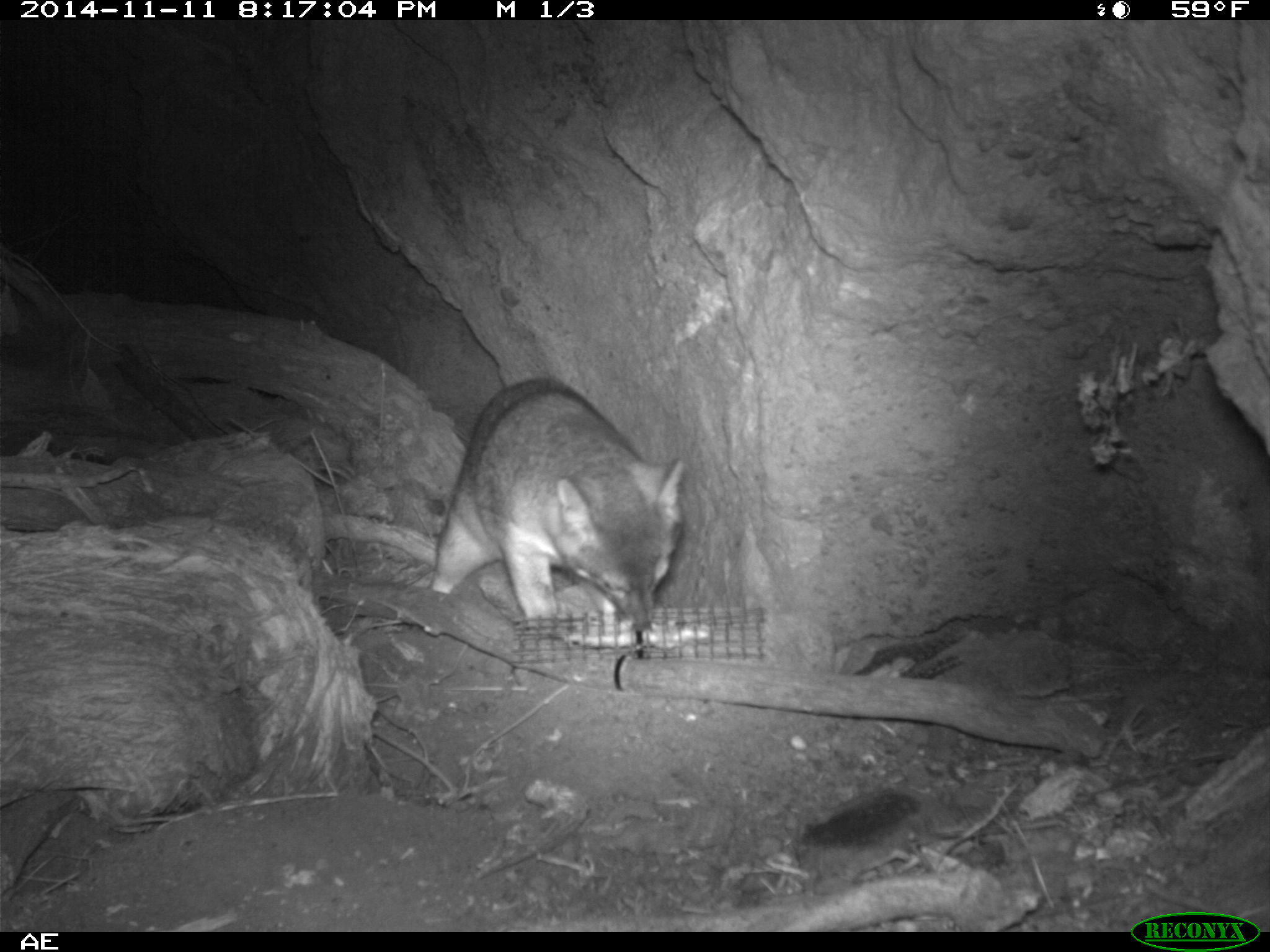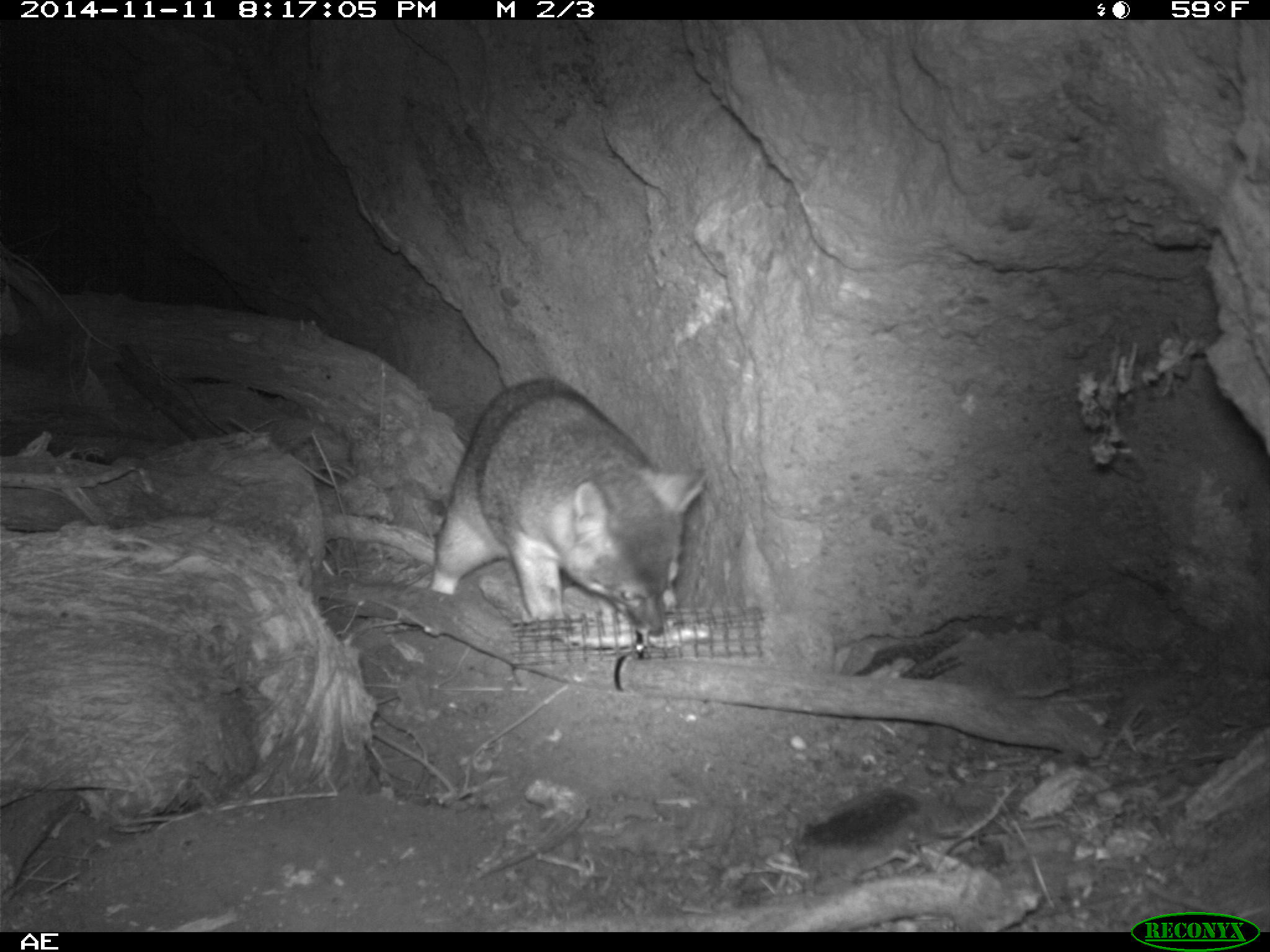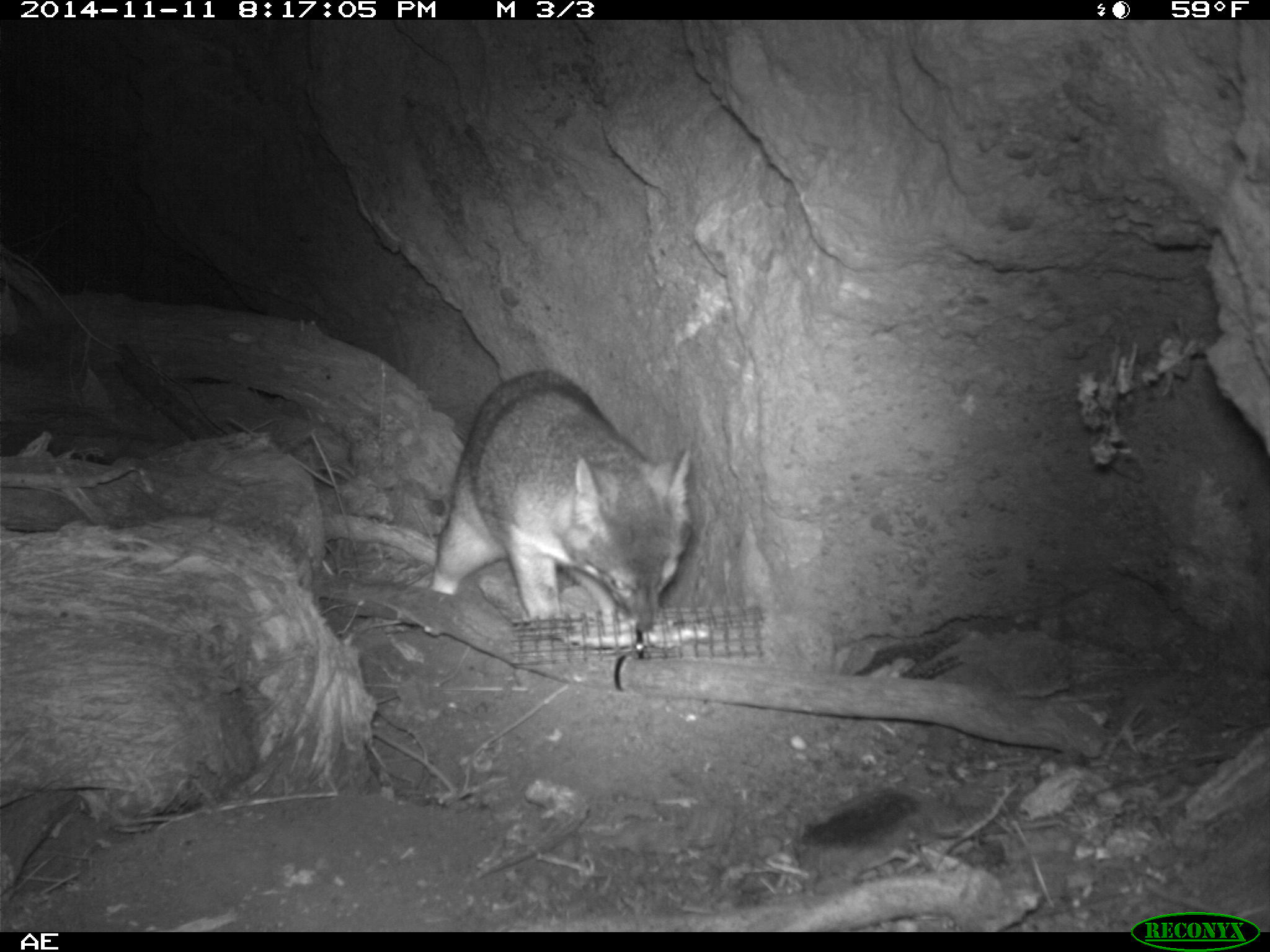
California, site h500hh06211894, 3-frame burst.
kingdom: Animalia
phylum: Chordata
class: Mammalia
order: Carnivora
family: Canidae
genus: Urocyon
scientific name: Urocyon littoralis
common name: island fox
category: fox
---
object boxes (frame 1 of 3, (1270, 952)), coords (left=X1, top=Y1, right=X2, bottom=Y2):
fox: (left=429, top=377, right=686, bottom=630)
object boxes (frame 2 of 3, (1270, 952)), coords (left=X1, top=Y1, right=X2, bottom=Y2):
fox: (left=429, top=378, right=708, bottom=637)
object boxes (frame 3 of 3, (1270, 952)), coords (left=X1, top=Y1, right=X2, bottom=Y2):
fox: (left=430, top=368, right=692, bottom=632)